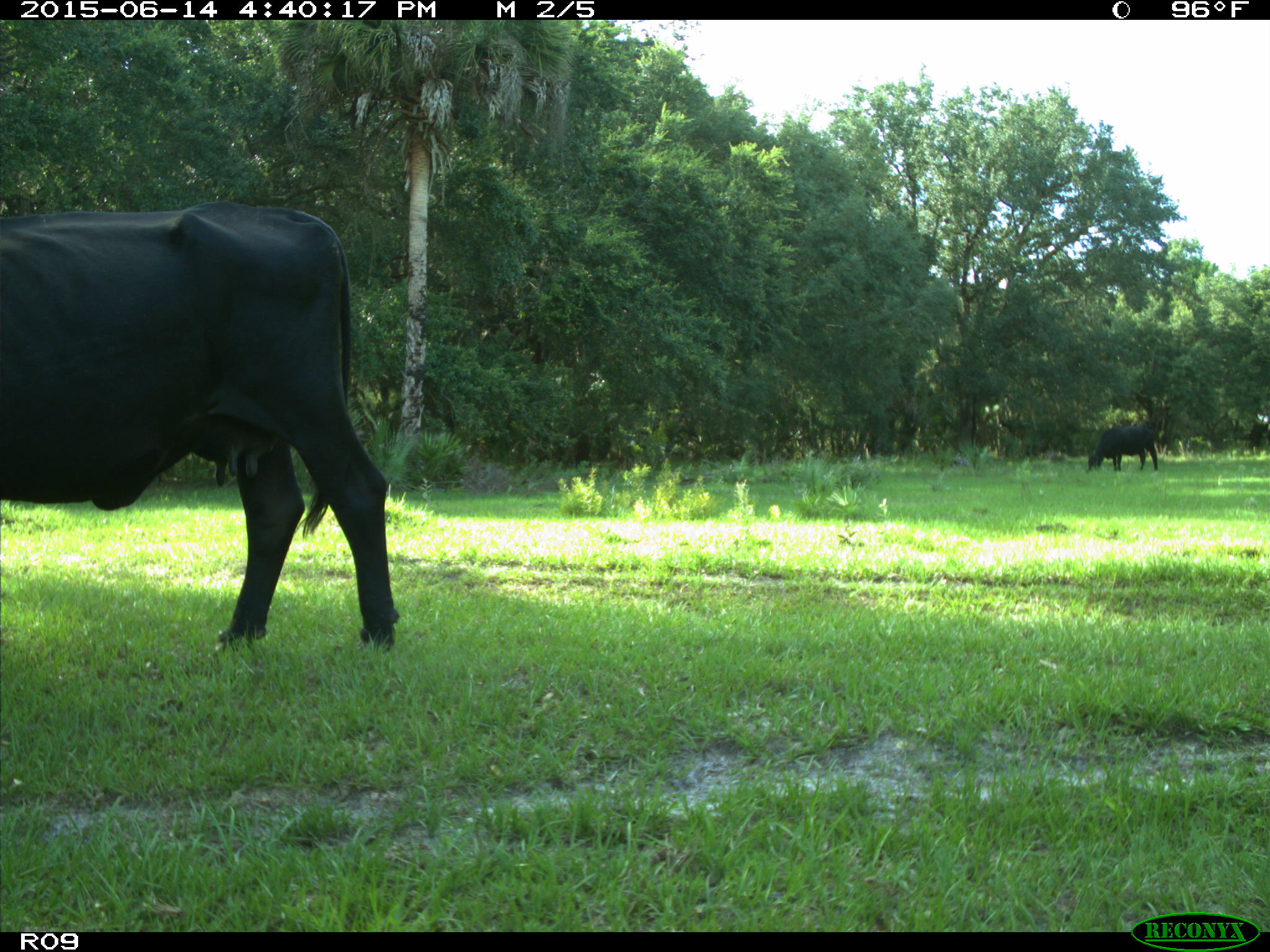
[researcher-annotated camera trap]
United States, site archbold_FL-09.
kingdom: Animalia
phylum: Chordata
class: Mammalia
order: Artiodactyla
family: Bovidae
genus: Bos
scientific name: Bos taurus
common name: domestic cow